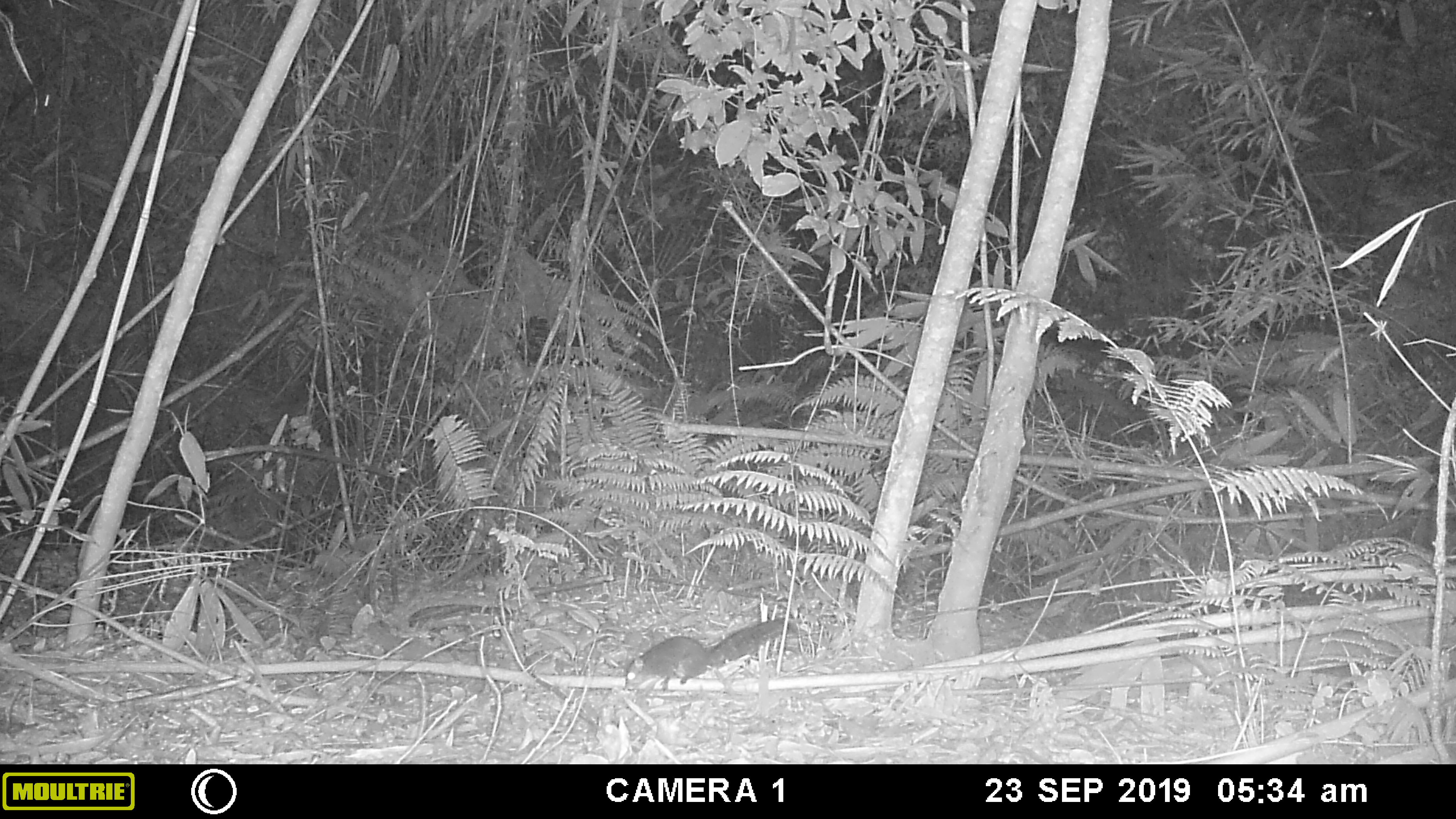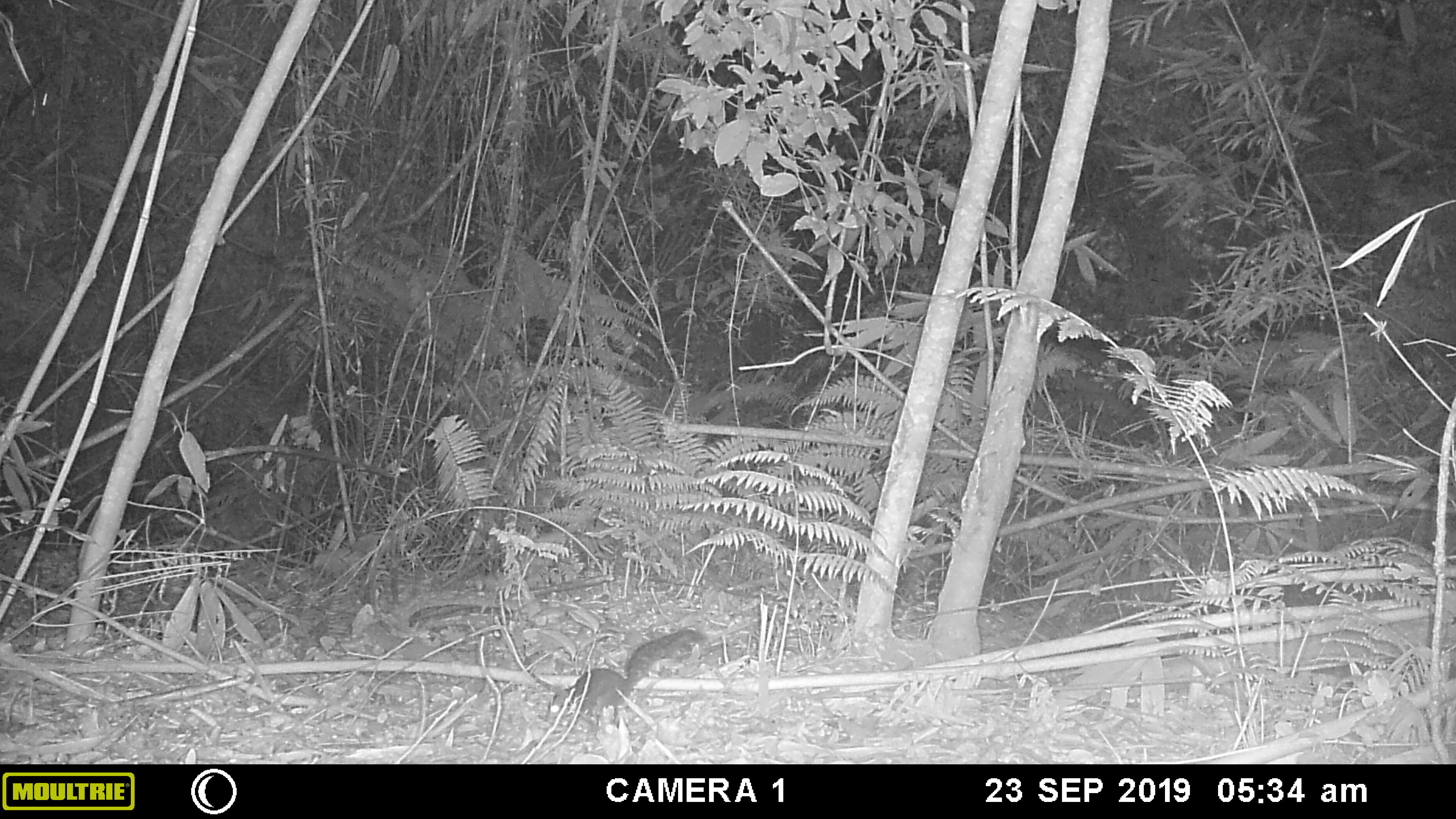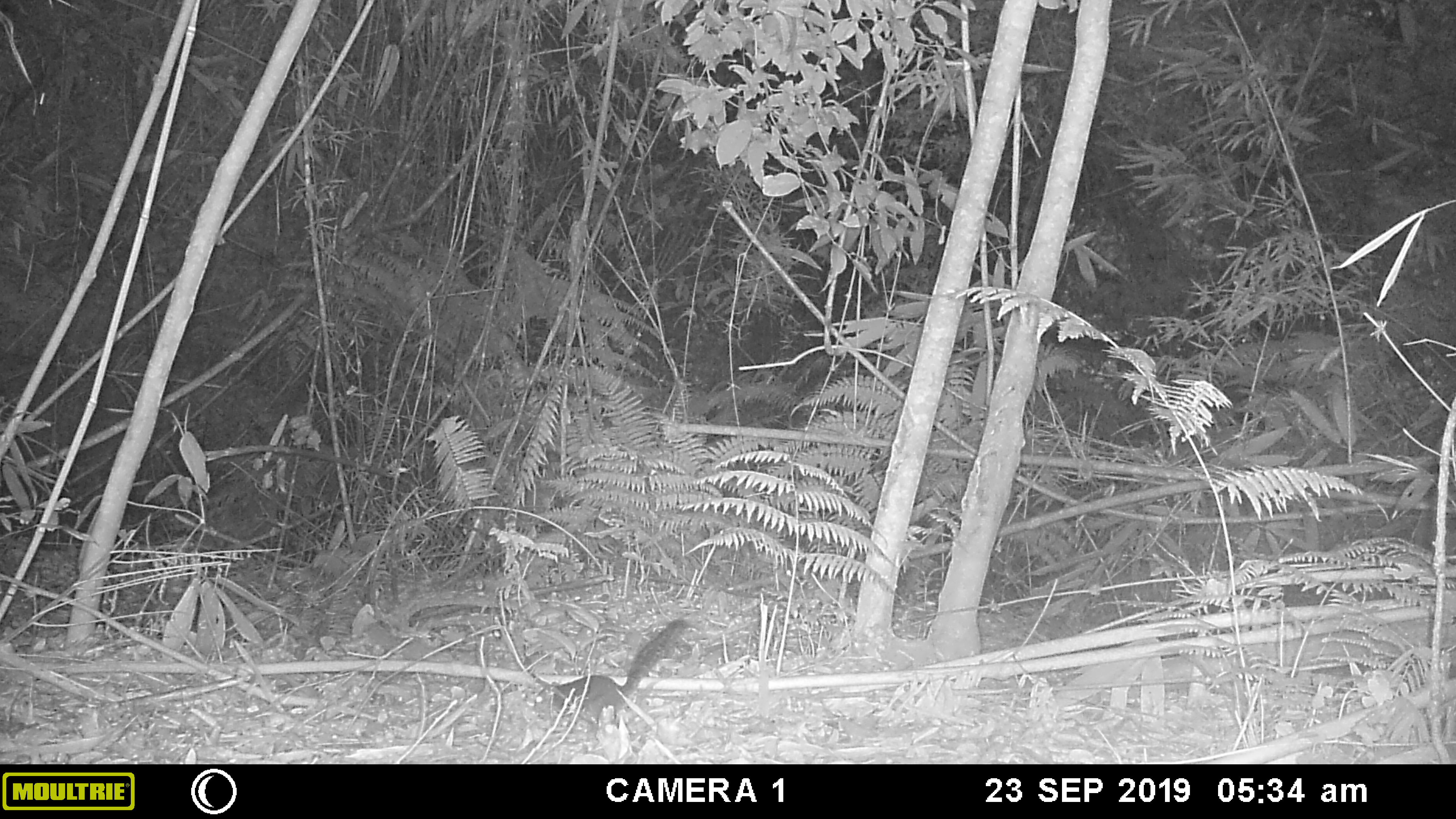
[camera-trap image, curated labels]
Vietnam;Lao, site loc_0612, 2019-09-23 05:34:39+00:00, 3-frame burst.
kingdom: Animalia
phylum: Chordata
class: Mammalia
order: Rodentia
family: Sciuridae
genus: Dremomys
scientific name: Dremomys rufigenis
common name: red-cheeked squirrel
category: red cheeked squirrel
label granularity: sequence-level